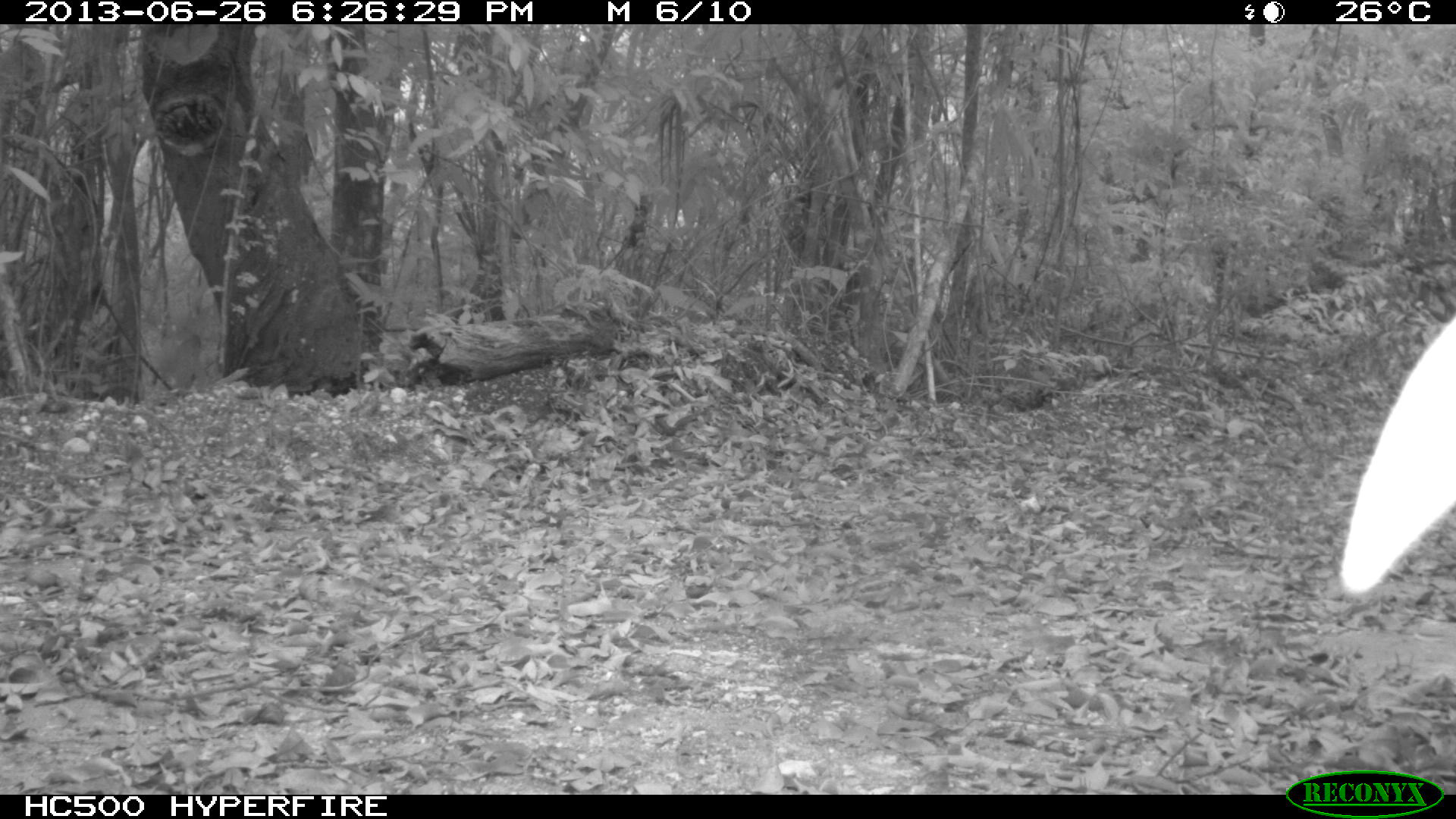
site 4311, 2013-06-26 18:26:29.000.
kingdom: Animalia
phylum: Chordata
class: Aves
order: Galliformes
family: Phasianidae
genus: Meleagris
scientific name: Meleagris ocellata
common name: ocellated turkey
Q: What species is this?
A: Meleagris ocellata (ocellated turkey).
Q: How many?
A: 1.